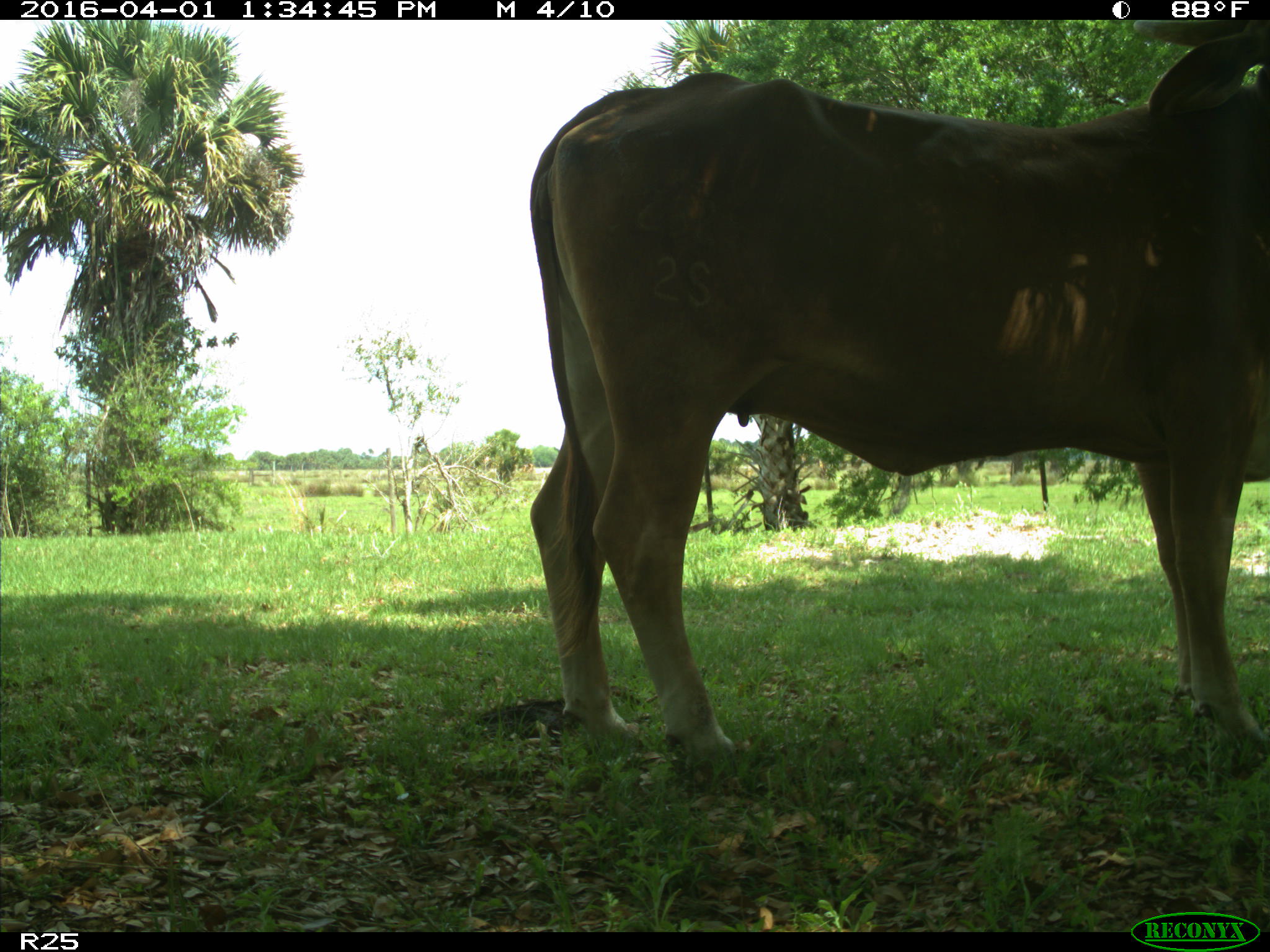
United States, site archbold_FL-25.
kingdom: Animalia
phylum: Chordata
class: Mammalia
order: Artiodactyla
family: Bovidae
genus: Bos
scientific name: Bos taurus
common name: domestic cow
Bos taurus (domestic cow).